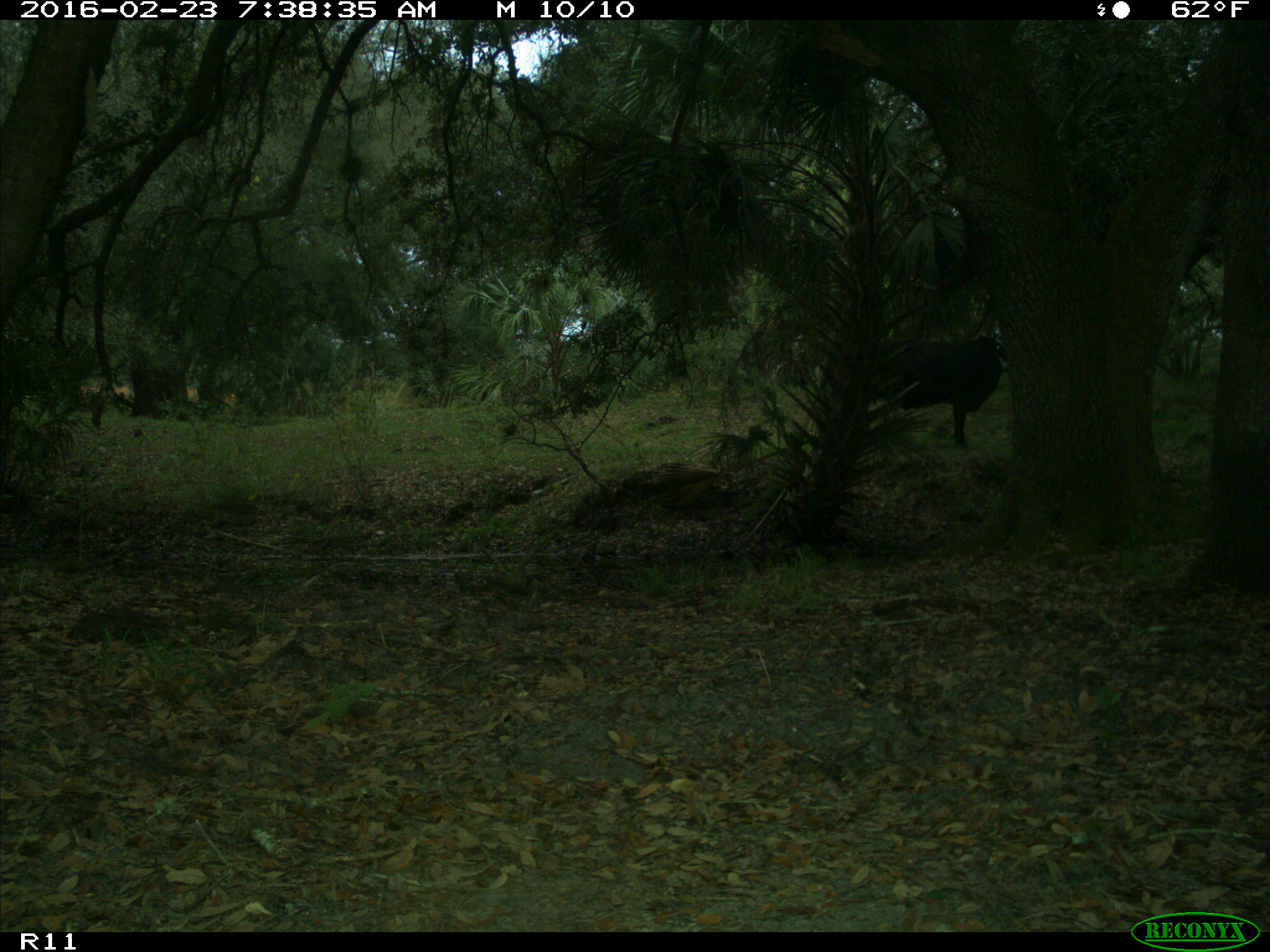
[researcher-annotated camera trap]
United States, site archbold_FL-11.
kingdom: Animalia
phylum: Chordata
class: Mammalia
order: Artiodactyla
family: Bovidae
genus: Bos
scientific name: Bos taurus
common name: domestic cow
Bos taurus (domestic cow).